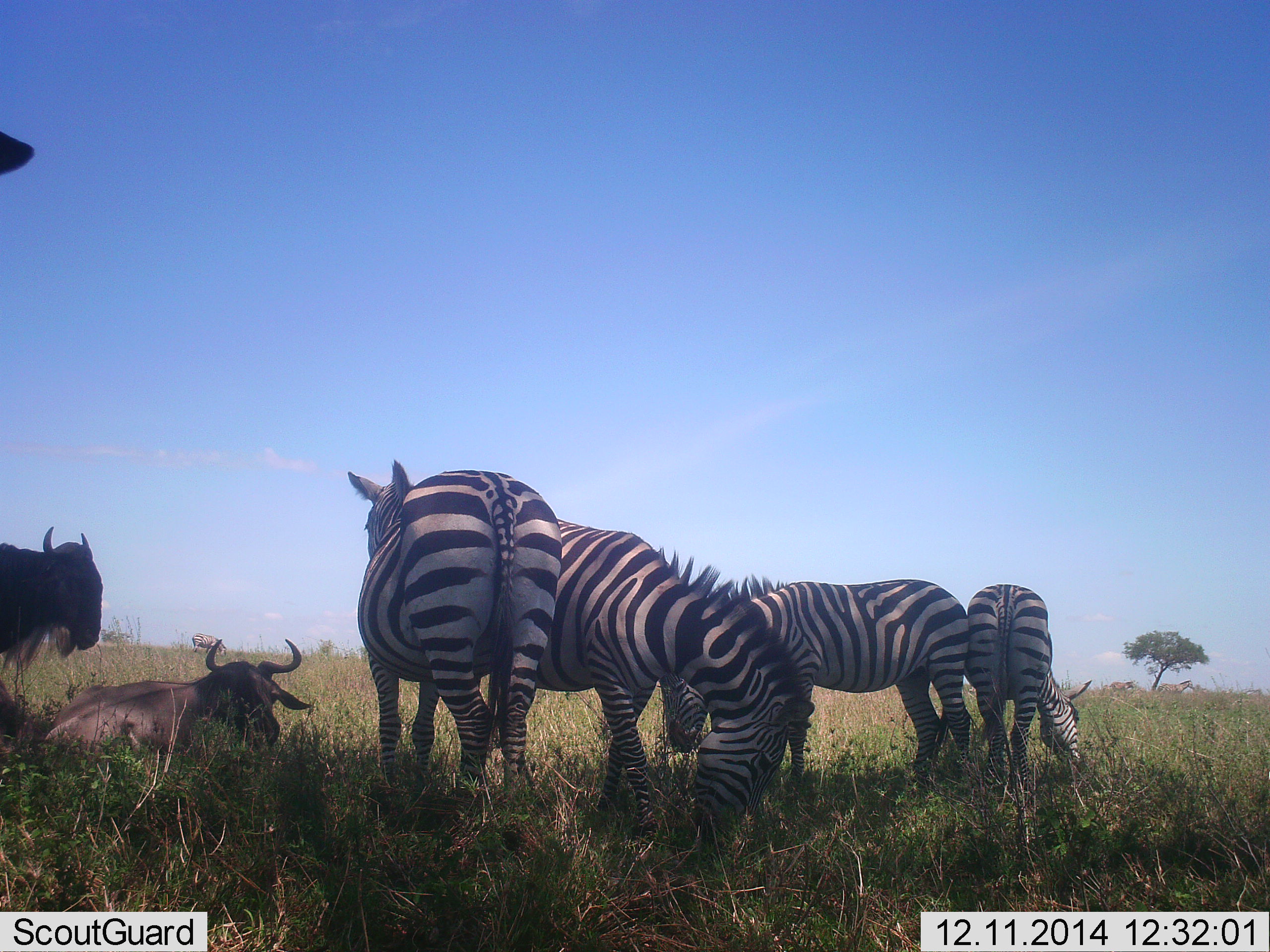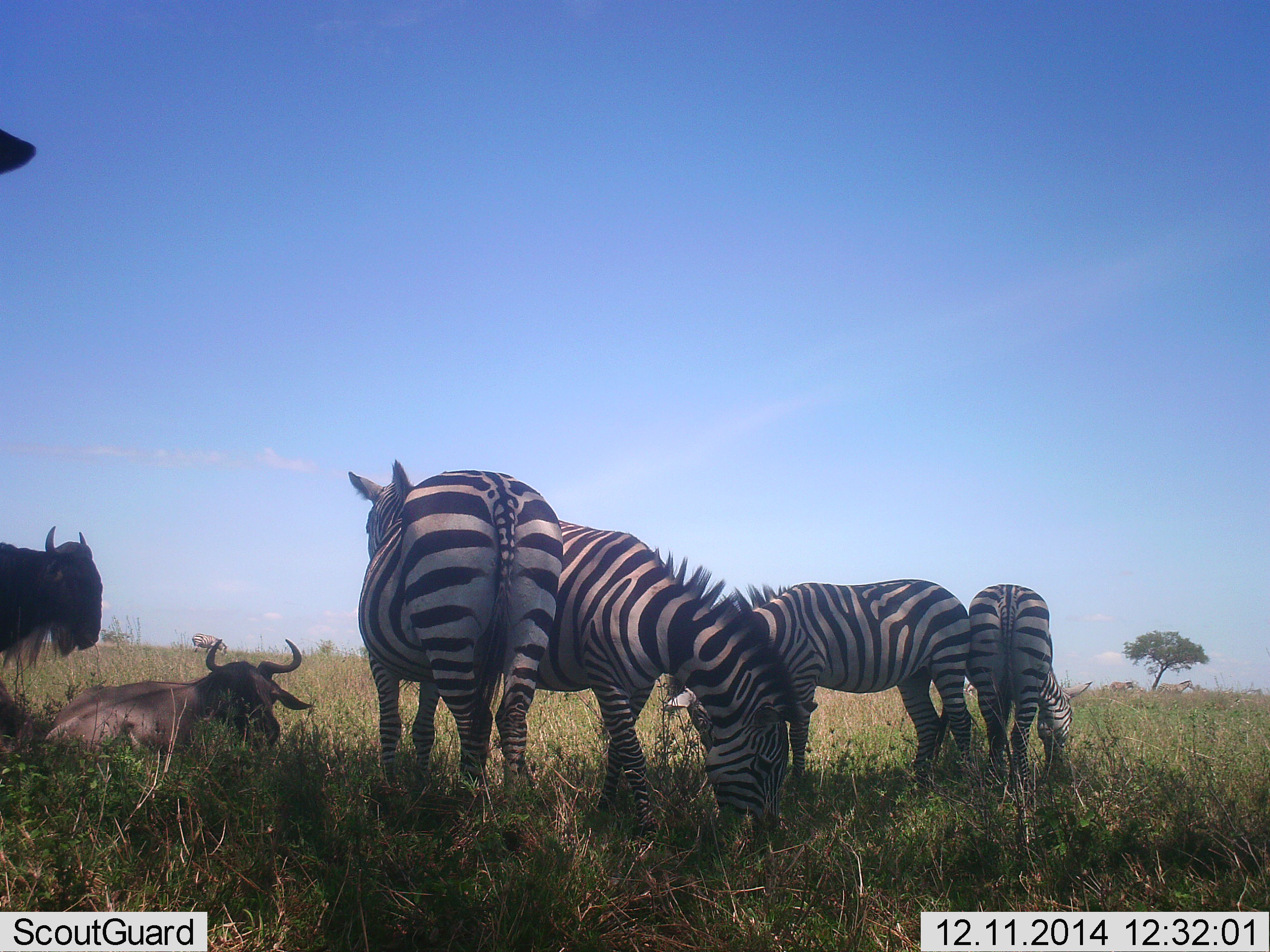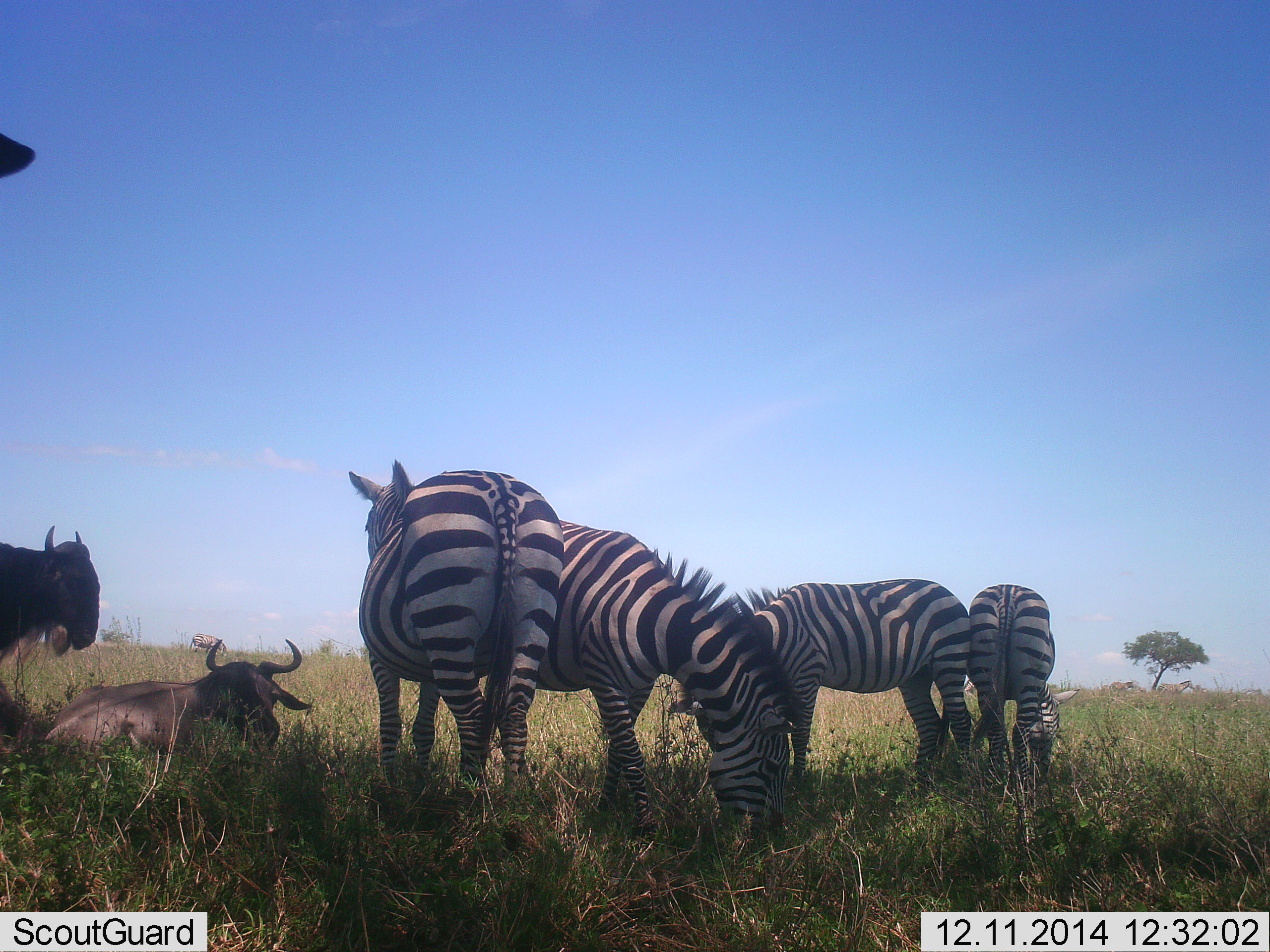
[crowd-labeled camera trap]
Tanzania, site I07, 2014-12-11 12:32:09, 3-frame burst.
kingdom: Animalia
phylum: Chordata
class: Mammalia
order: Artiodactyla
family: Bovidae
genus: Connochaetes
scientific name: Connochaetes taurinus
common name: blue wildebeest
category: wildebeest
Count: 3.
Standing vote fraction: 90%.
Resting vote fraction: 100%.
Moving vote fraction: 0%.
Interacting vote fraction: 0%.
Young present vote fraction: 0%.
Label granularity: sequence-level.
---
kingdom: Animalia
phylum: Chordata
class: Mammalia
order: Perissodactyla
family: Equidae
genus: Equus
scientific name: Equus quagga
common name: plains zebra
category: zebra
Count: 4.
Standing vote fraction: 82%.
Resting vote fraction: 0%.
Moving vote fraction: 0%.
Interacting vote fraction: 0%.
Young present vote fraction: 0%.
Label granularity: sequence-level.